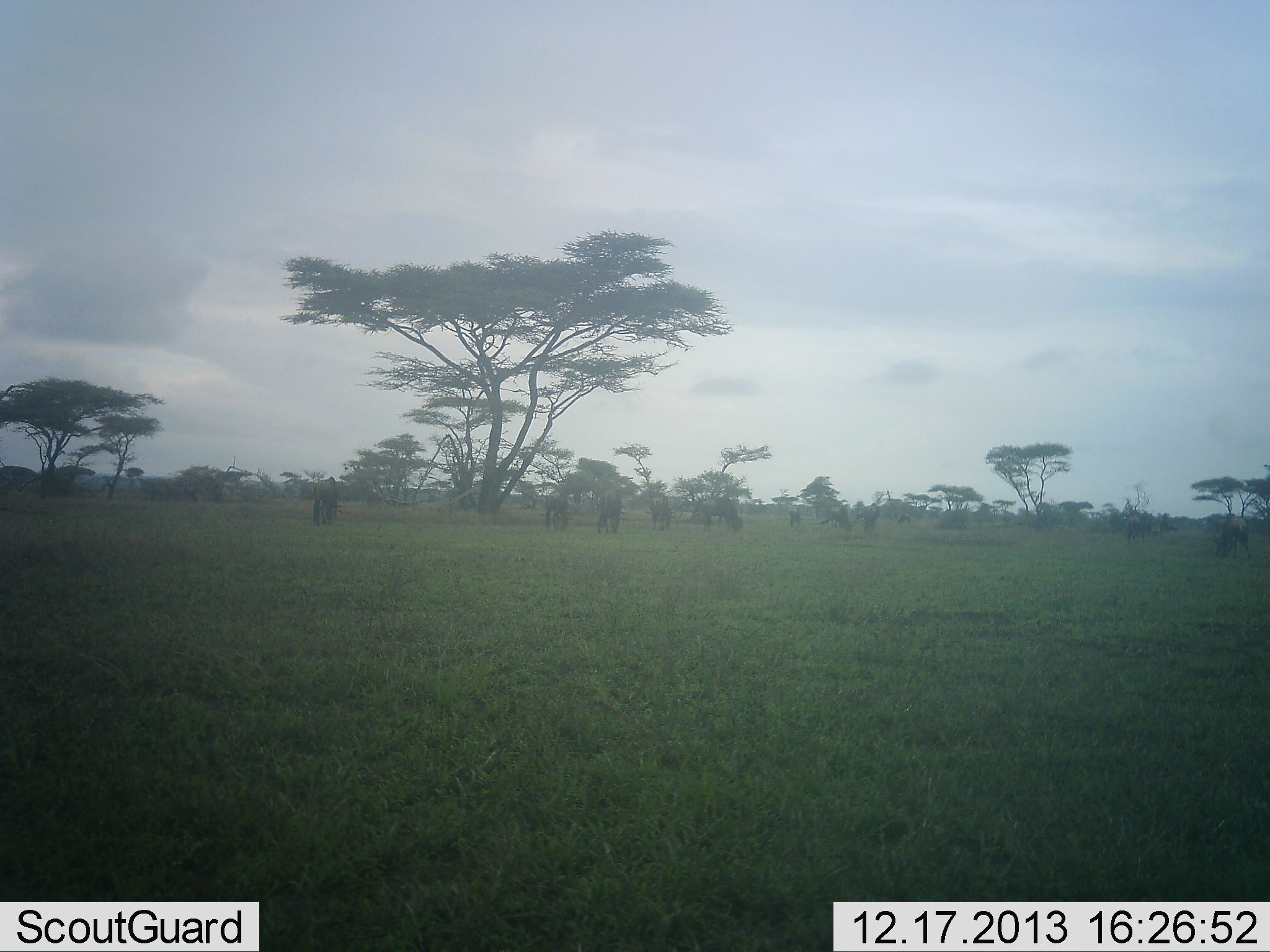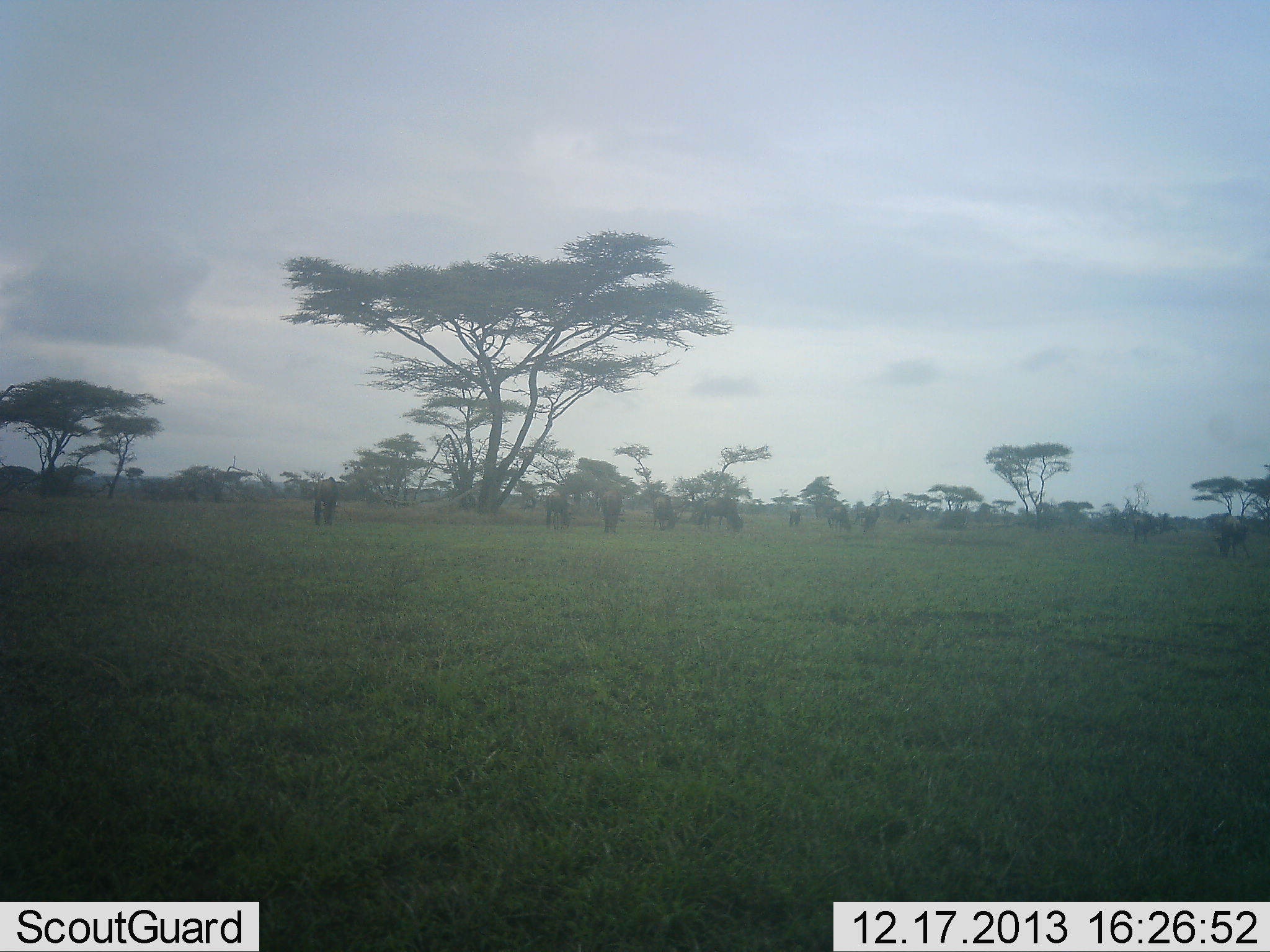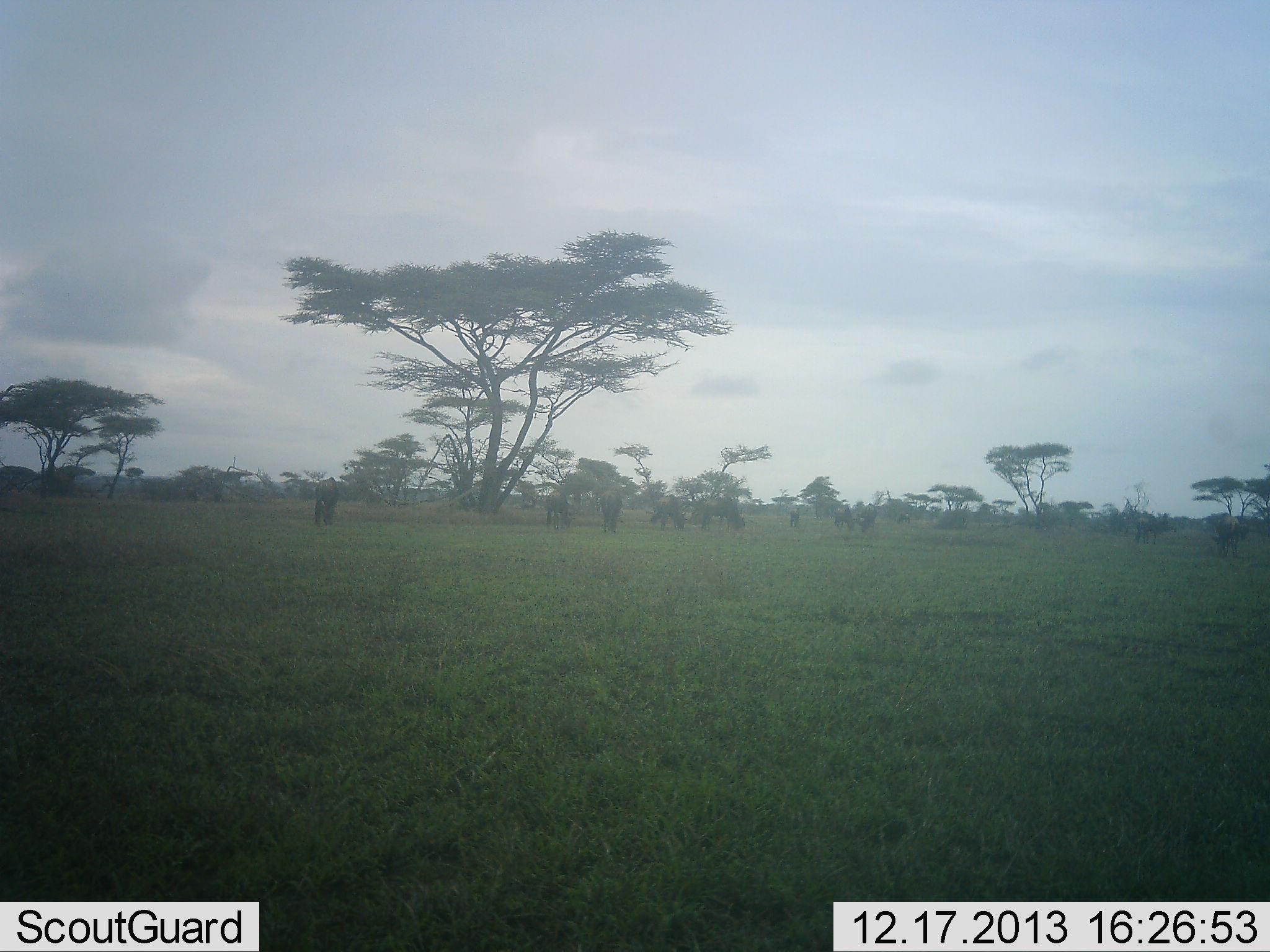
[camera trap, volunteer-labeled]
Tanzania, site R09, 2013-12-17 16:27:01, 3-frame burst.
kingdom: Animalia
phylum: Chordata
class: Mammalia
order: Artiodactyla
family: Bovidae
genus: Connochaetes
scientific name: Connochaetes taurinus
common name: blue wildebeest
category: wildebeest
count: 11-50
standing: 61%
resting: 4%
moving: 17%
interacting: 7%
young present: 2%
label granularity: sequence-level